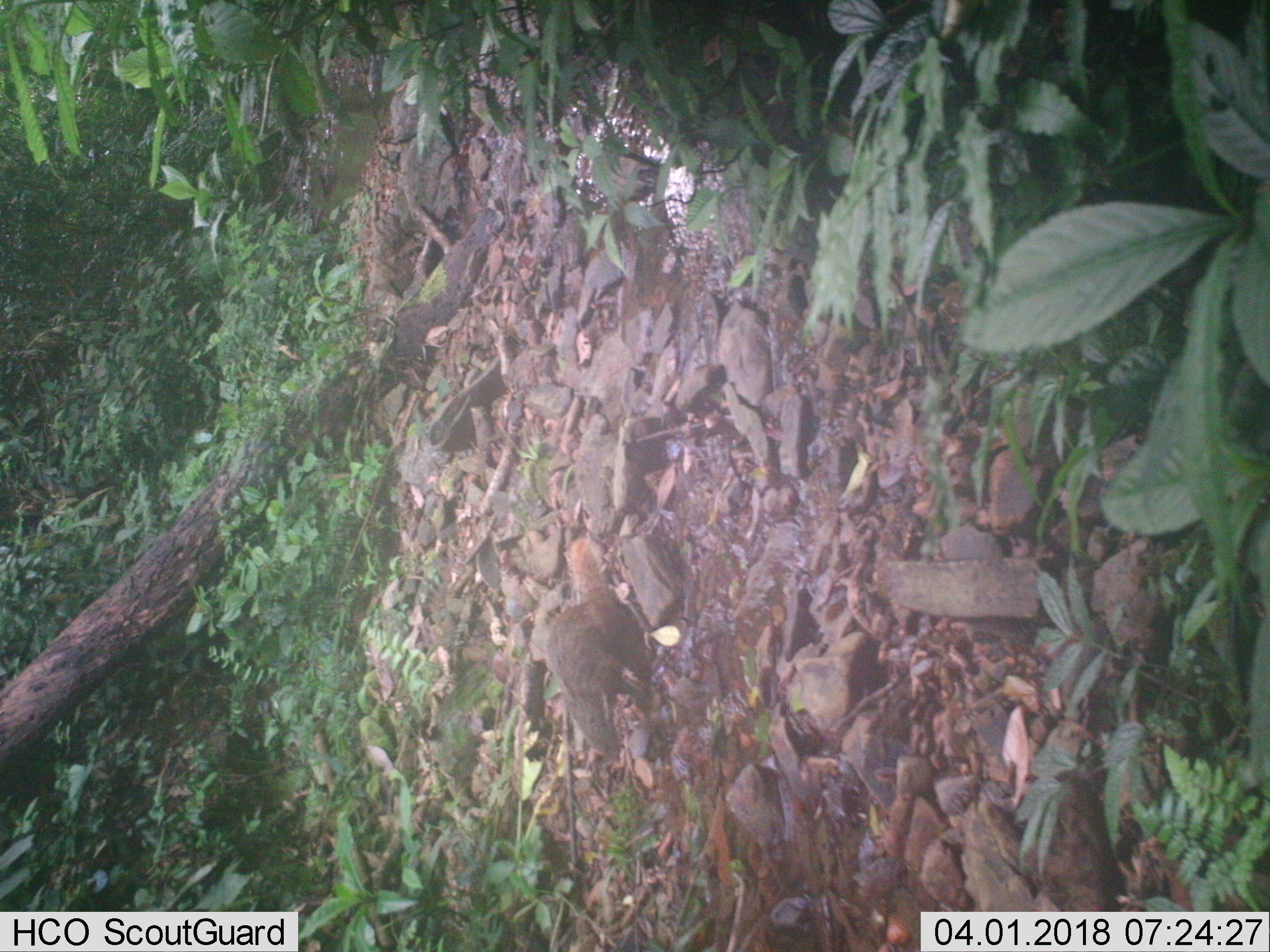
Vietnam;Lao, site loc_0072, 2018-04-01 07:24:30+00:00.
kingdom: Animalia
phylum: Chordata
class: Mammalia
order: Carnivora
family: Herpestidae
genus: Urva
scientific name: Urva urva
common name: crab-eating mongoose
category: crab eating mongoose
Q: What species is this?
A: Crab eating mongoose (crab-eating mongoose) (Urva urva).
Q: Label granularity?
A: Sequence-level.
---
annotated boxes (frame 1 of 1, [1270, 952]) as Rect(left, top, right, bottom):
crab eating mongoose: Rect(542, 536, 650, 759)